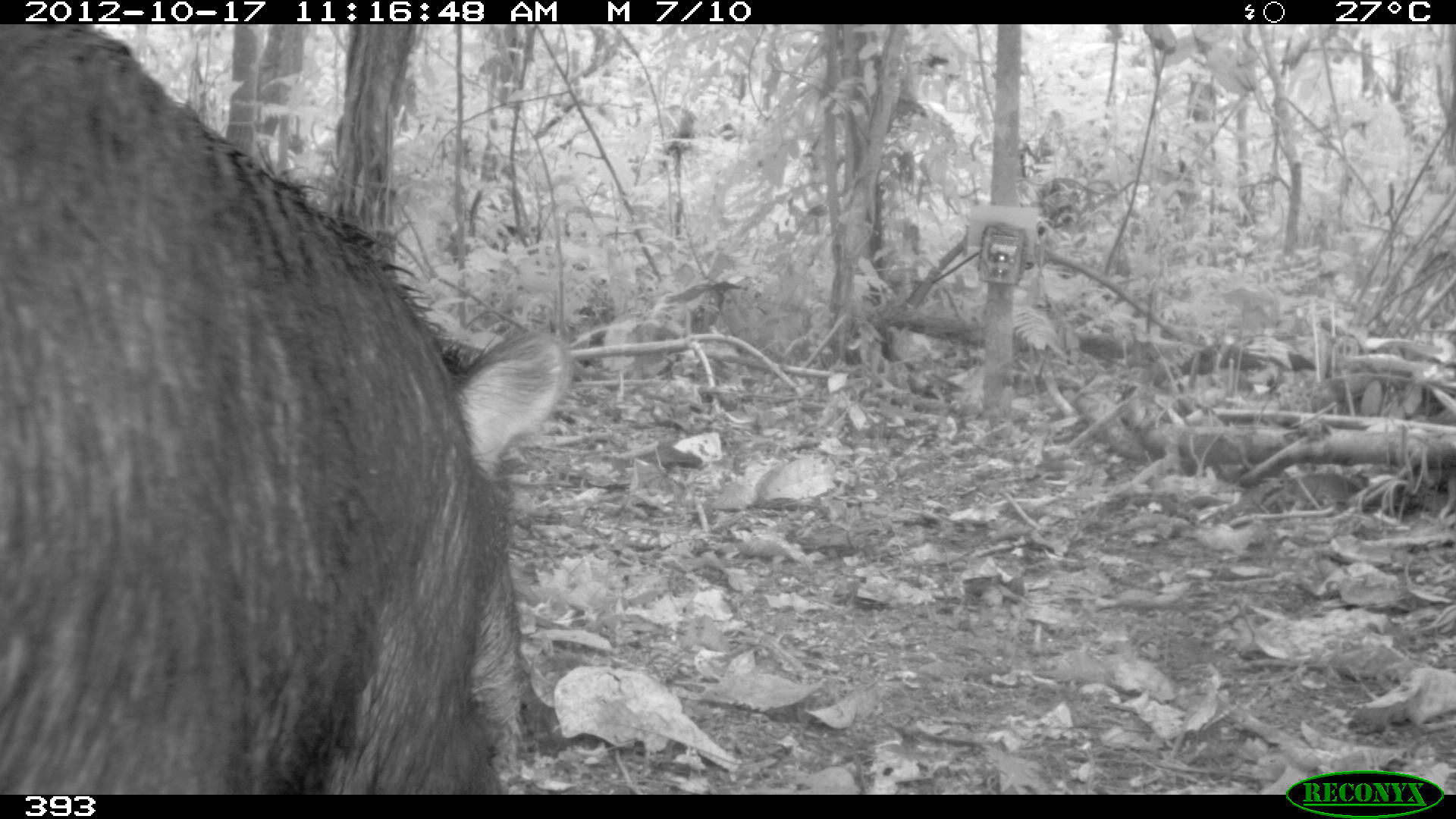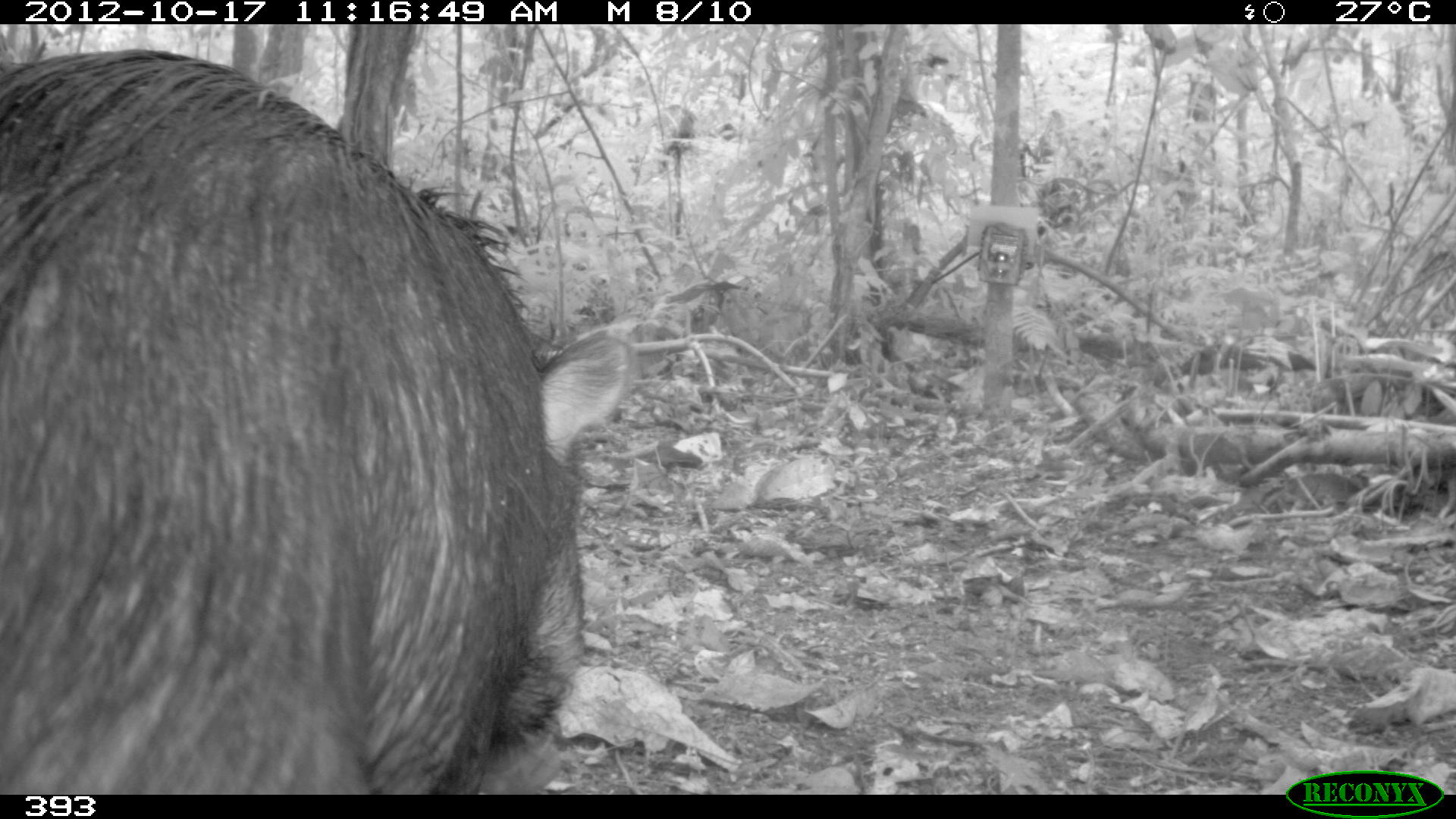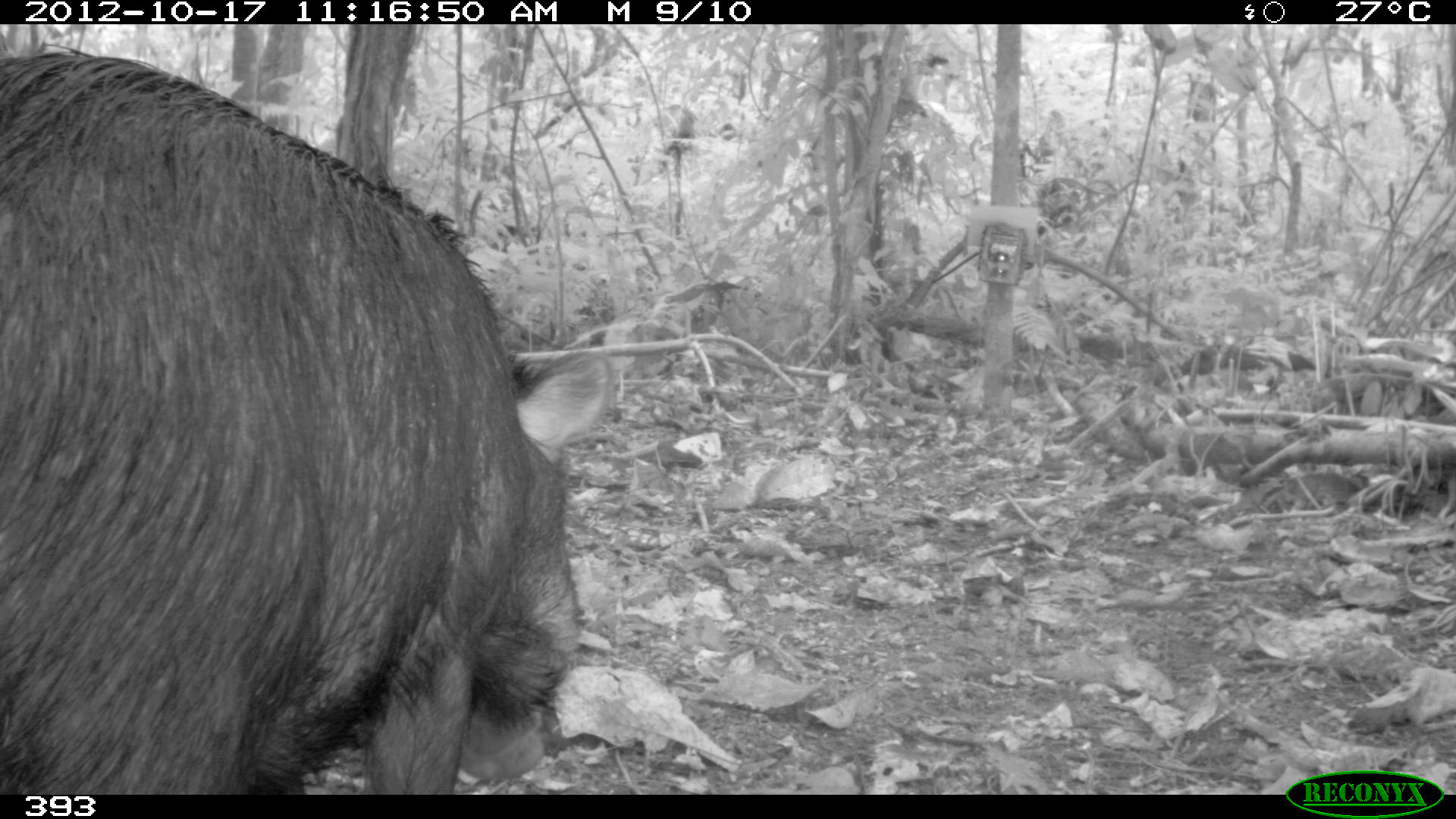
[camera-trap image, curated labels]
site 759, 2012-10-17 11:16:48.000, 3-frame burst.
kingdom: Animalia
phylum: Chordata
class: Mammalia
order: Artiodactyla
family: Tayassuidae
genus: Tayassu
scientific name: Tayassu pecari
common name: white-lipped peccary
Tayassu pecari (white-lipped peccary).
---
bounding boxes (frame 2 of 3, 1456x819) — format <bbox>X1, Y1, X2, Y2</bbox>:
tayassu pecari: <bbox>0, 45, 629, 792</bbox>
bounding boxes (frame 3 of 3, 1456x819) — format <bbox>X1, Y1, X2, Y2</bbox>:
tayassu pecari: <bbox>0, 40, 612, 794</bbox>